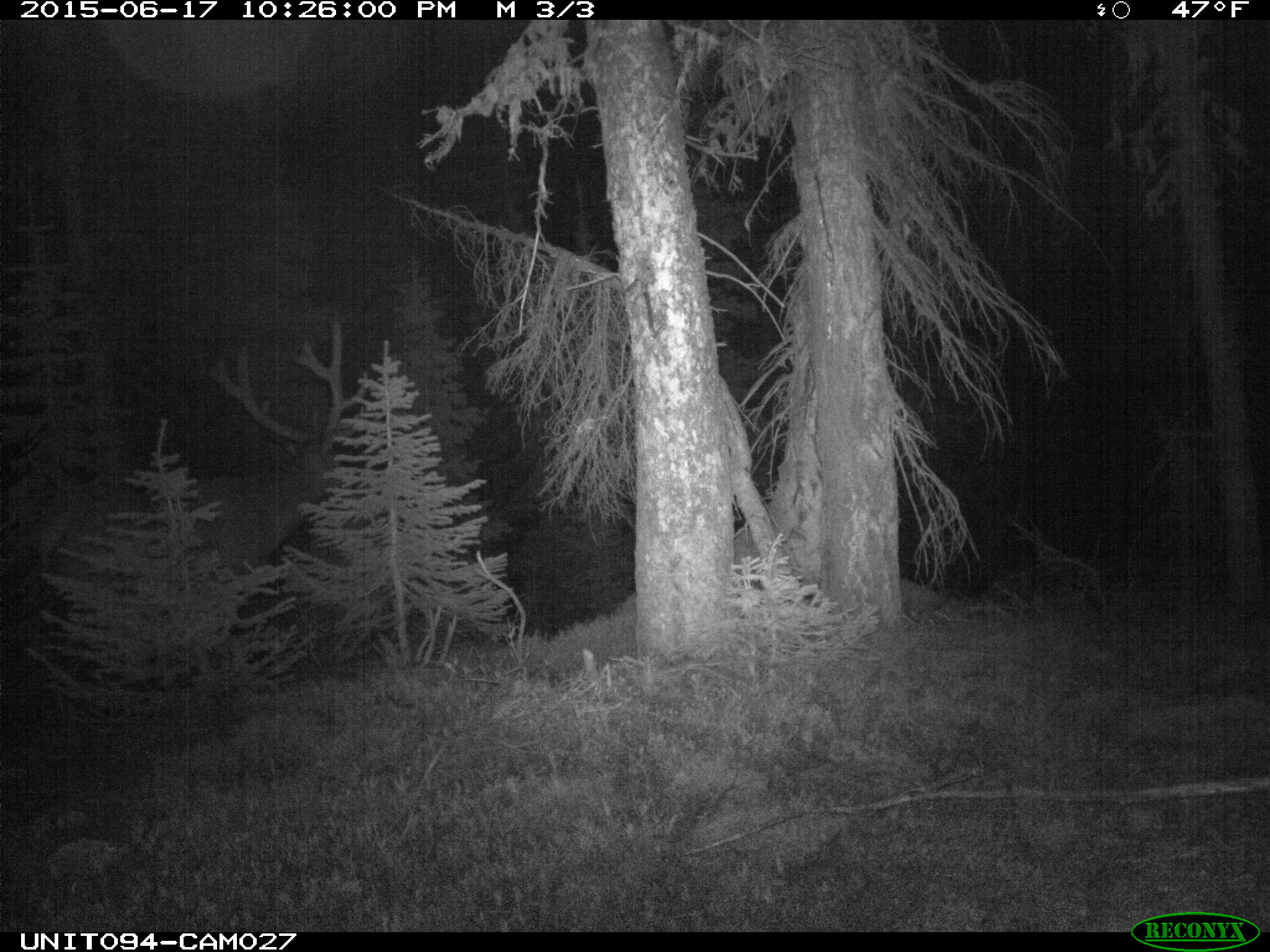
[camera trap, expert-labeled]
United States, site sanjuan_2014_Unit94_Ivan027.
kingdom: Animalia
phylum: Chordata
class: Mammalia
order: Artiodactyla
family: Cervidae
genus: Cervus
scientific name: Cervus elaphus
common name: red deer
Cervus elaphus (red deer).